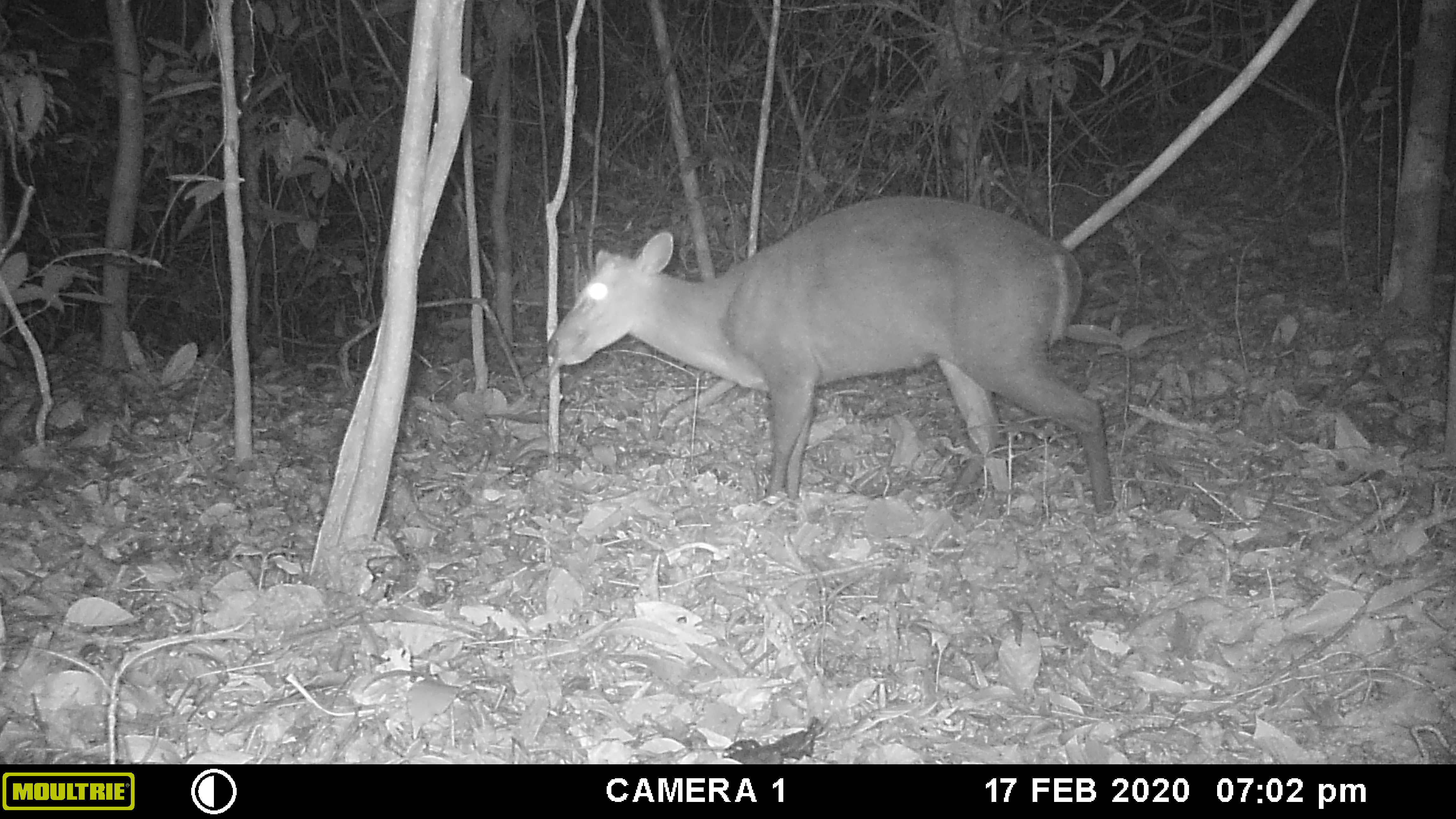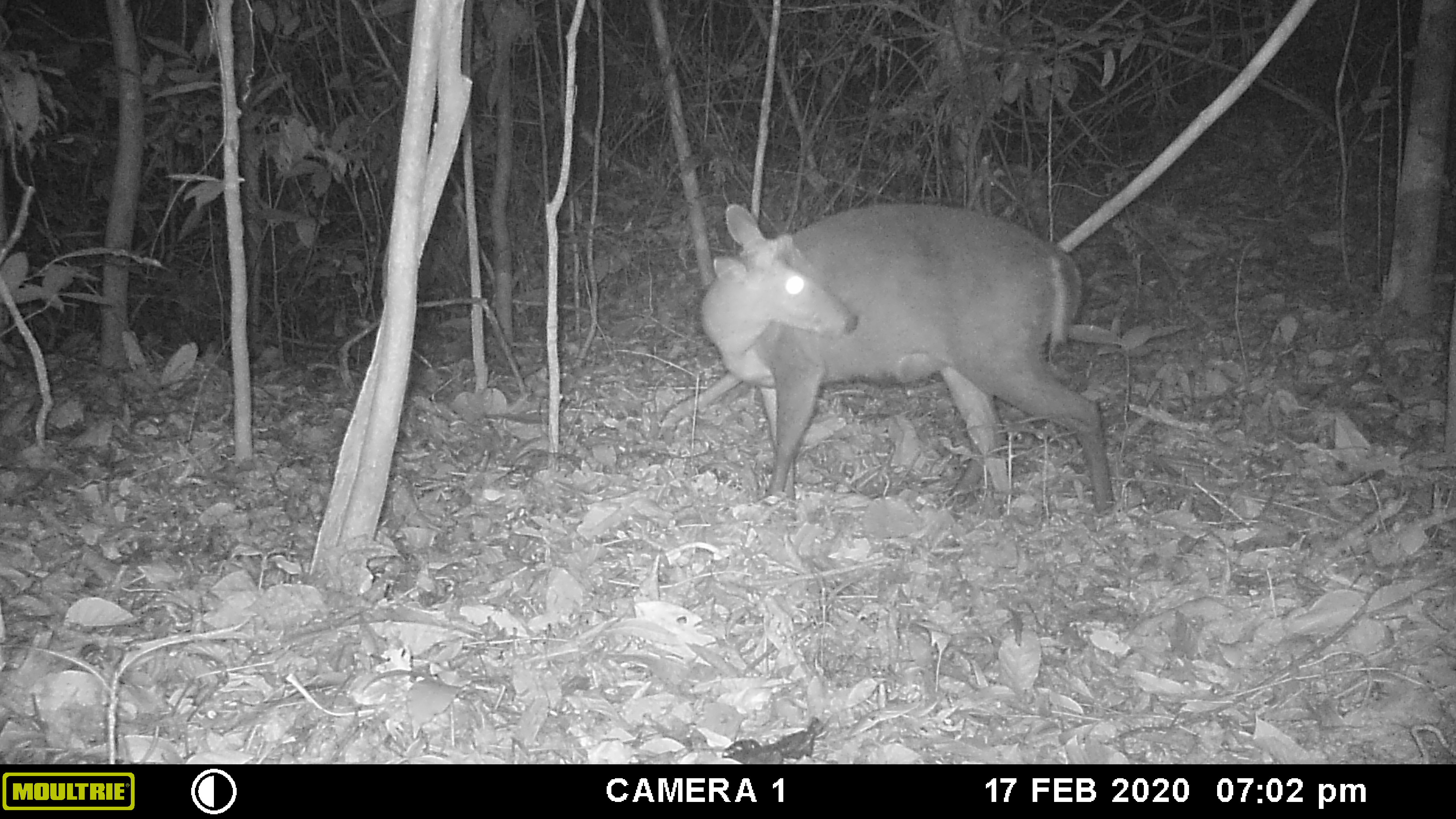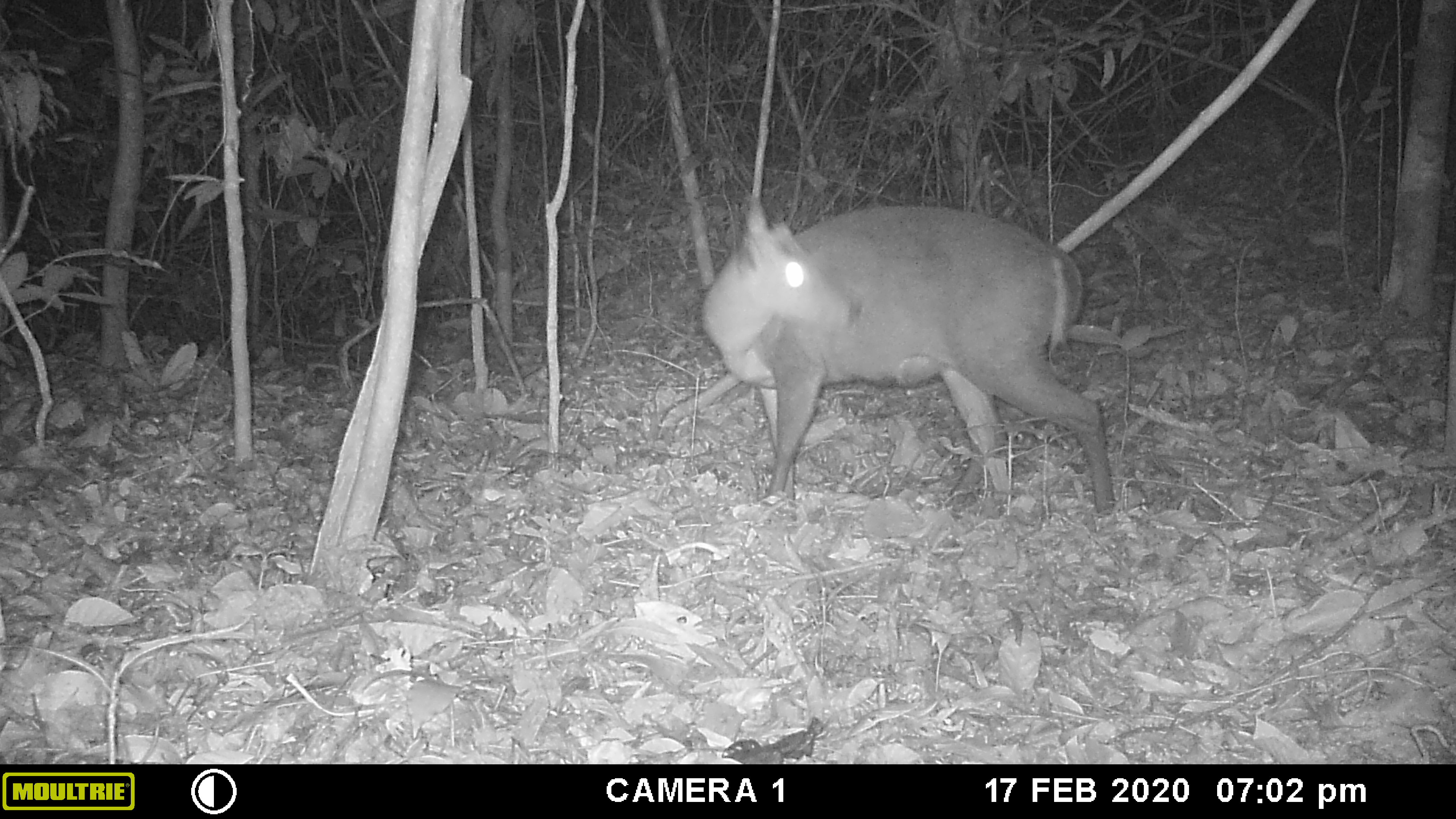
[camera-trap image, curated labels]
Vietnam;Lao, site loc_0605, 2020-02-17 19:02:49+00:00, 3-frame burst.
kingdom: Animalia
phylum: Chordata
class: Mammalia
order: Artiodactyla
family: Cervidae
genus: Muntiacus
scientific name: Muntiacus rooseveltorum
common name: roosevelt's muntjac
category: roosevelts muntjac group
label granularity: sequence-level